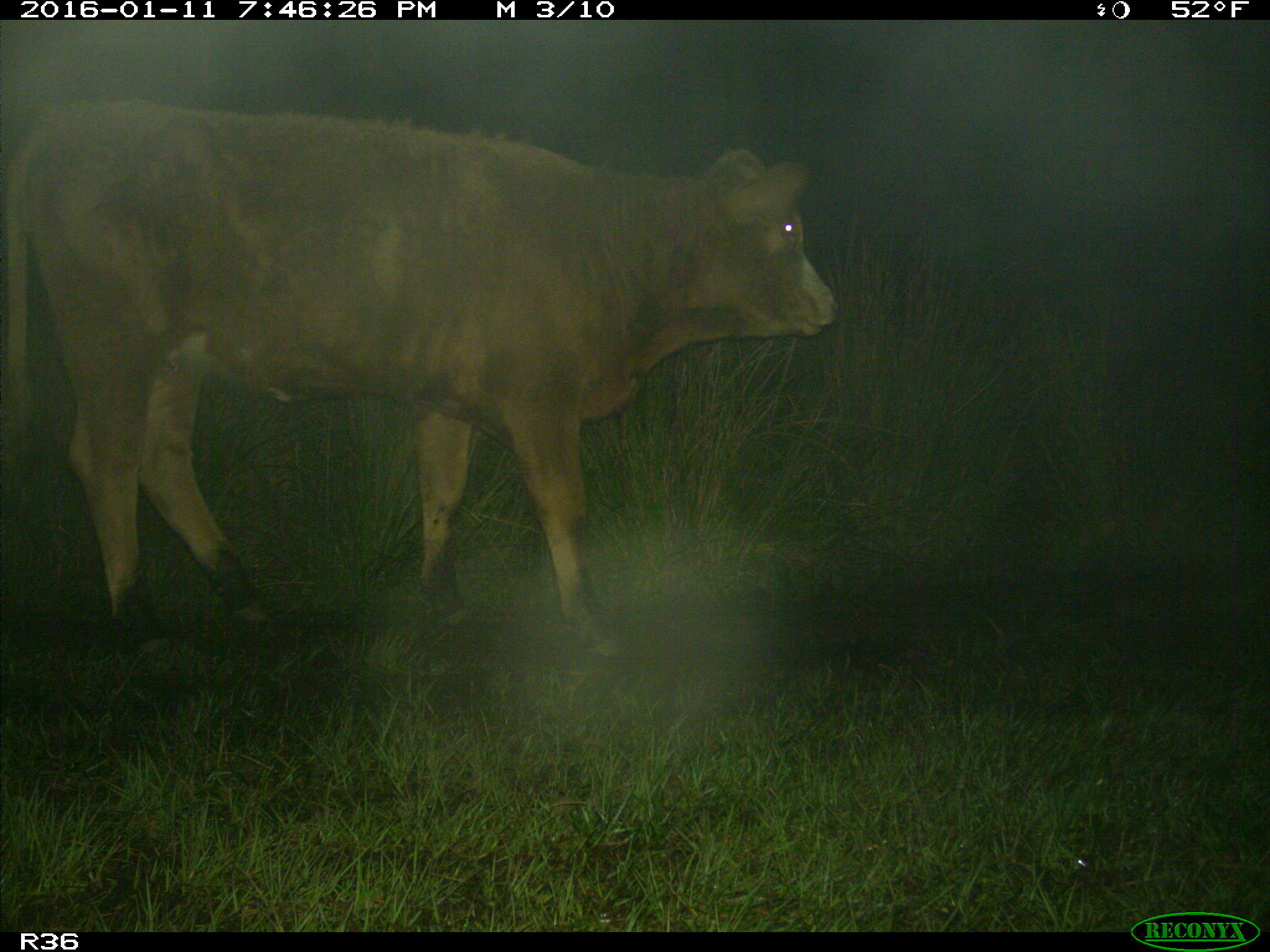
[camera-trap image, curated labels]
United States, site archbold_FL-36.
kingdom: Animalia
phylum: Chordata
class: Mammalia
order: Artiodactyla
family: Bovidae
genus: Bos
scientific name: Bos taurus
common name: domestic cow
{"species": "Bos taurus (domestic cow)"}